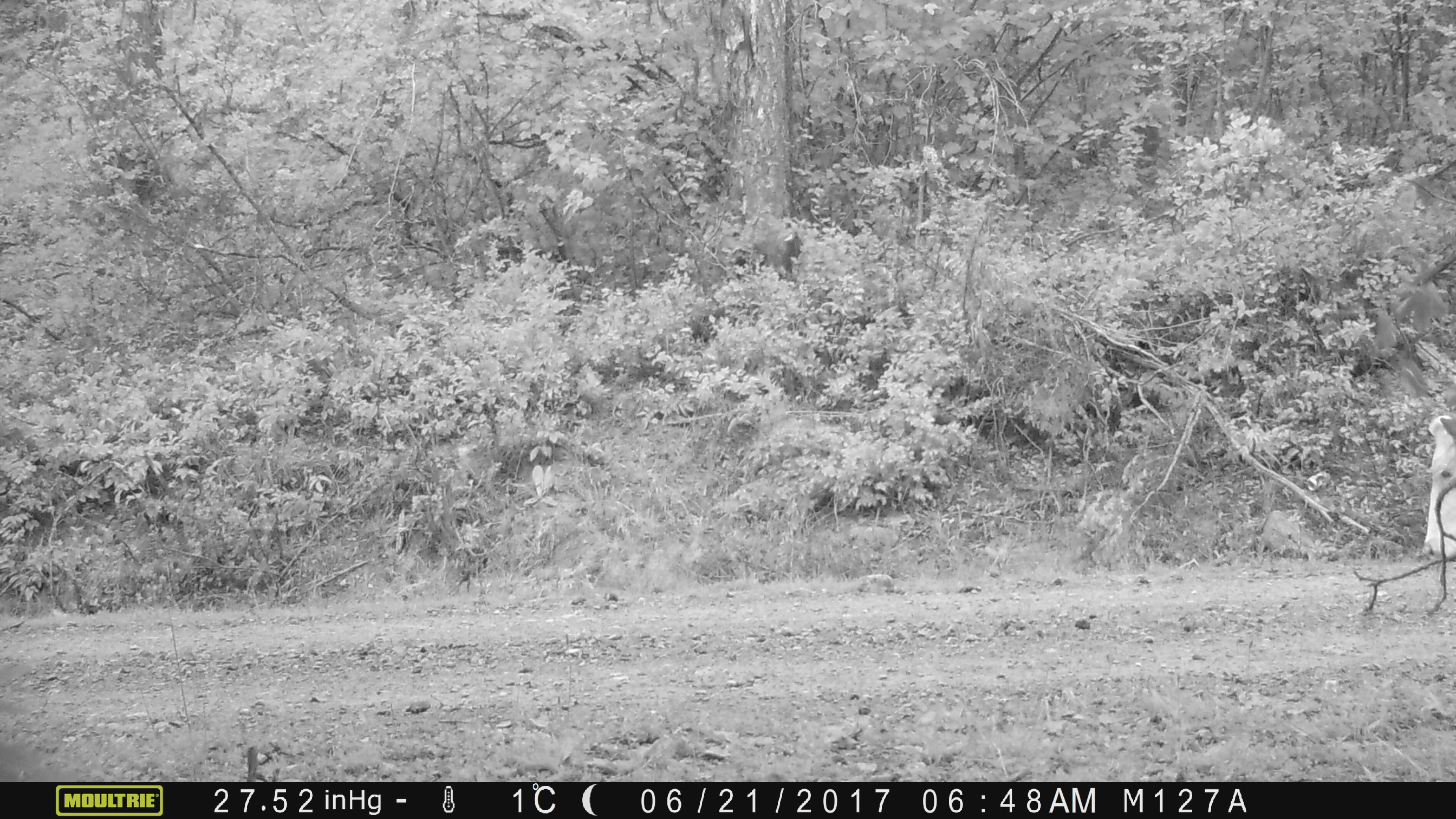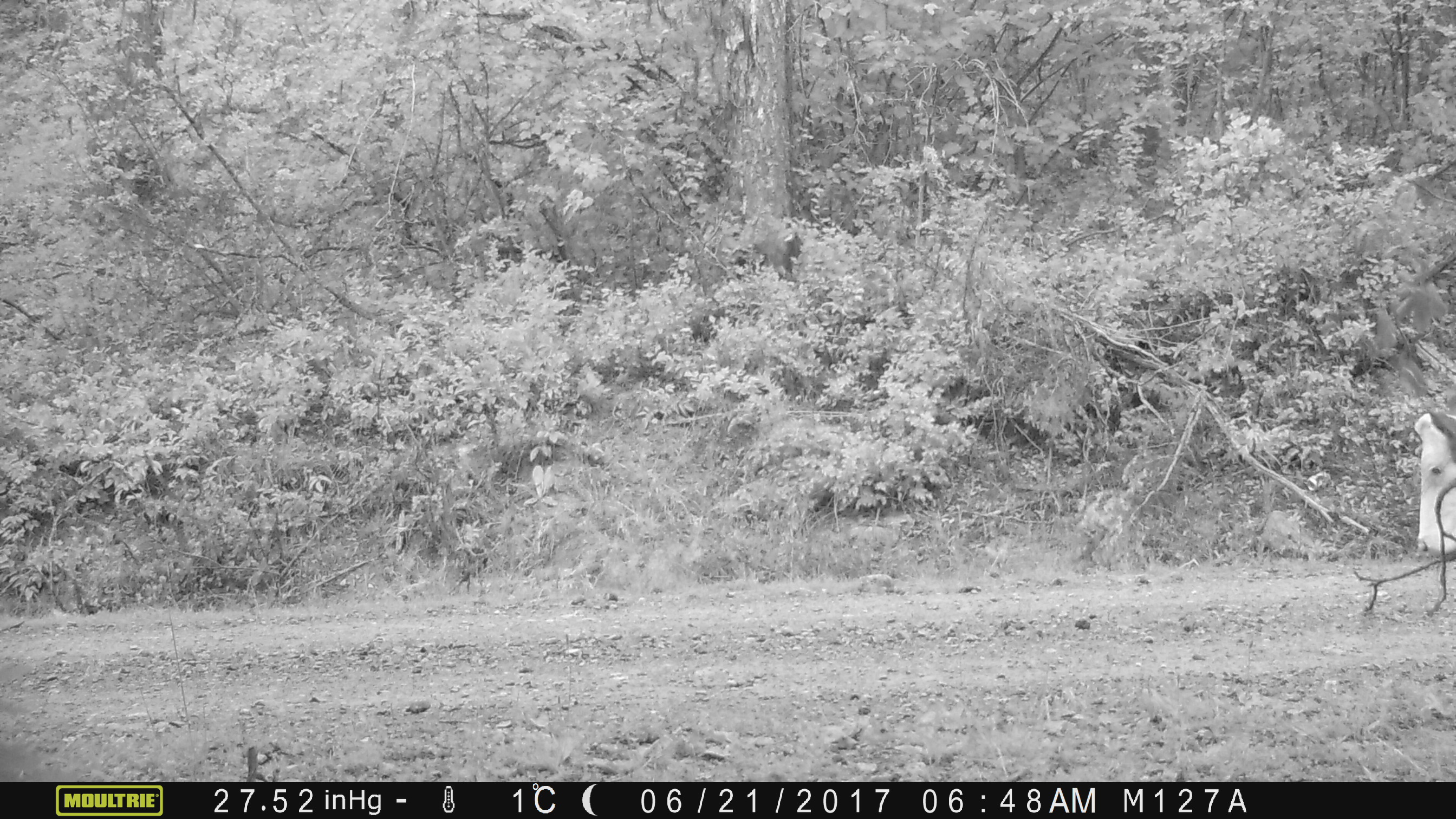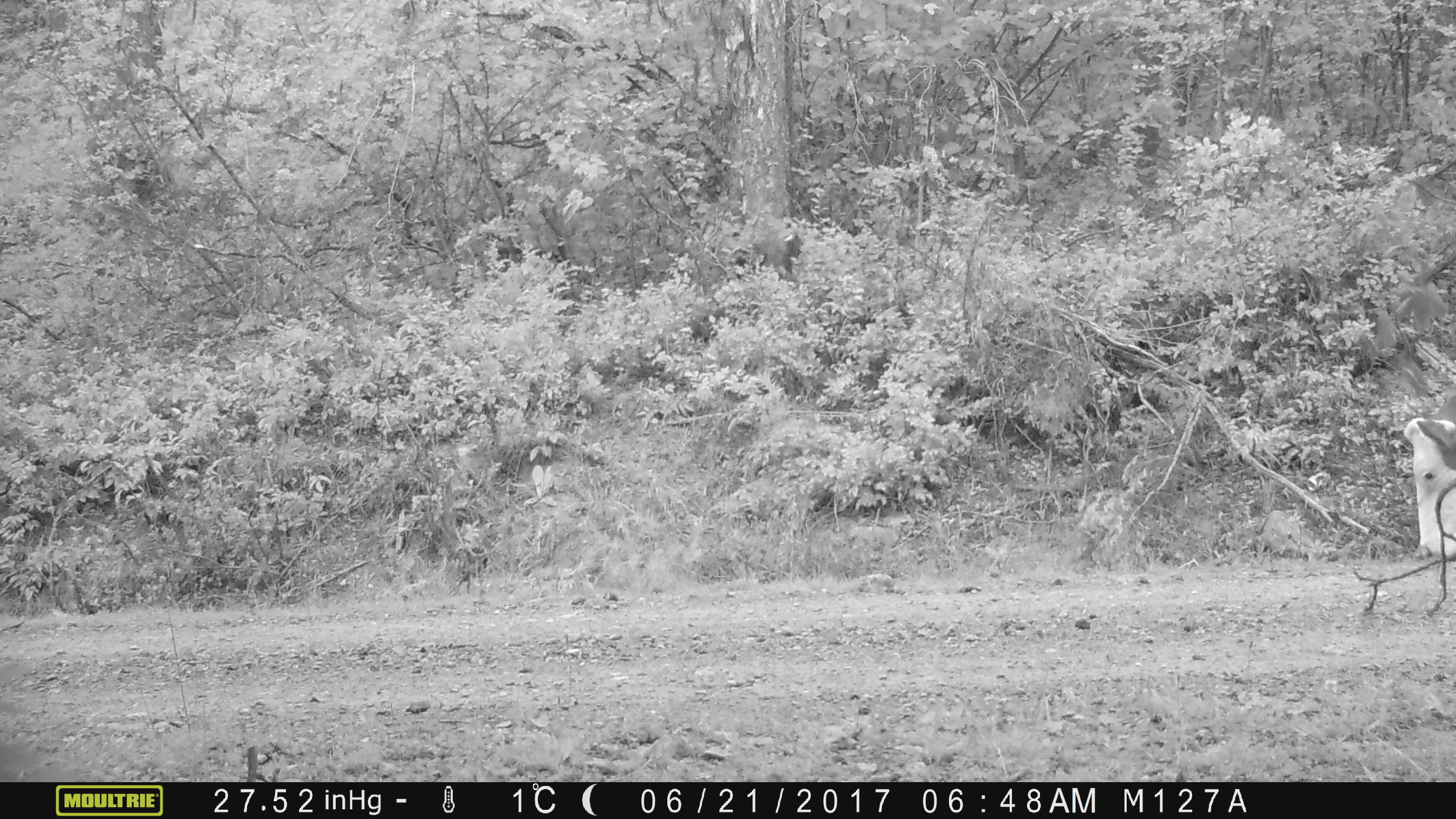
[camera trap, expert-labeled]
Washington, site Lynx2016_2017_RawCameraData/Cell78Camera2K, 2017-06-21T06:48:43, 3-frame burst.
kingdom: Animalia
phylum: Chordata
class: Mammalia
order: Artiodactyla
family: Bovidae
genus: Bos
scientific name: Bos taurus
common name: domestic cattle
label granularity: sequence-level